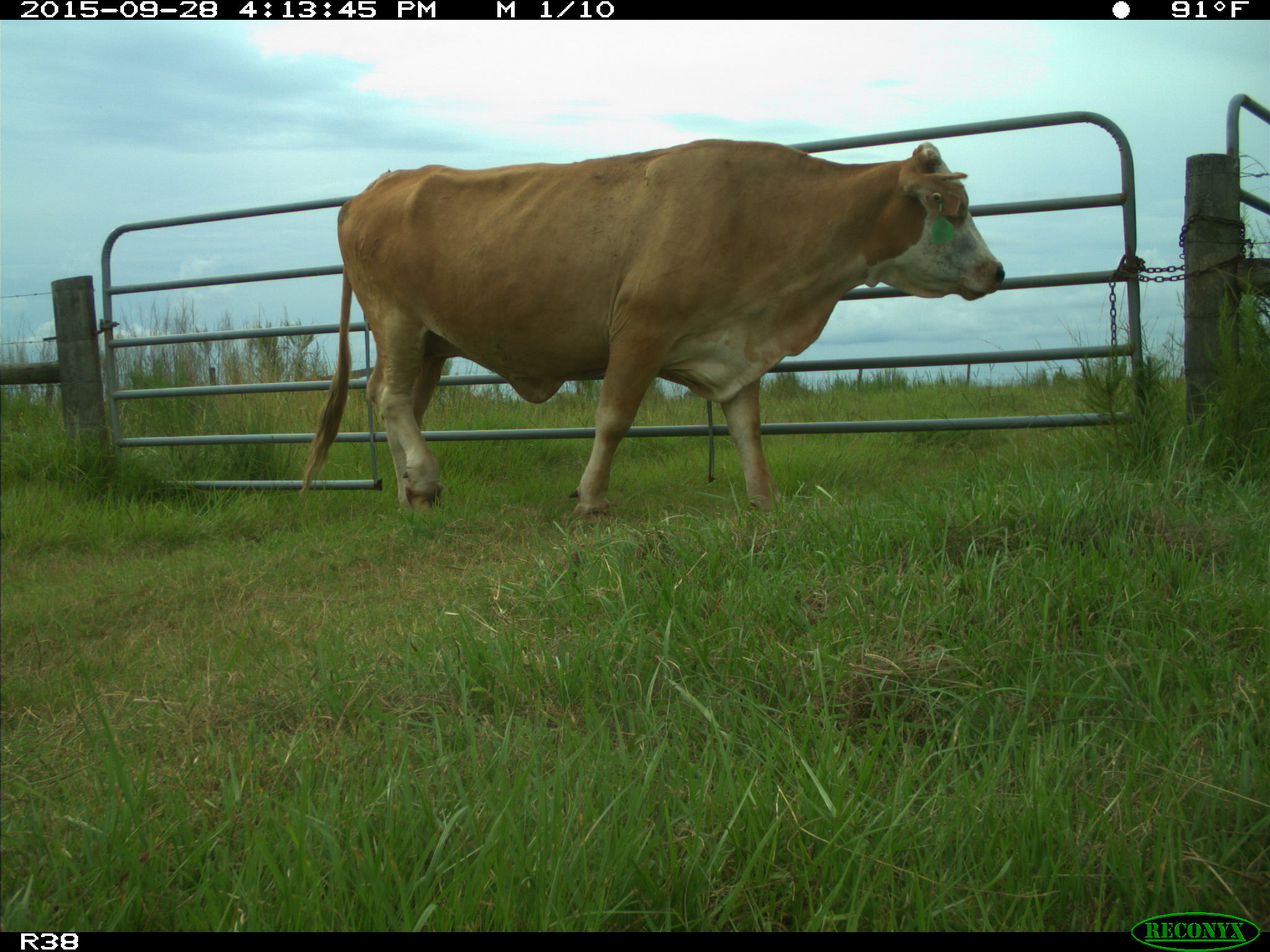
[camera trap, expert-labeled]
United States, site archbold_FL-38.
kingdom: Animalia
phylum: Chordata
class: Mammalia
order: Artiodactyla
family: Bovidae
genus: Bos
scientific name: Bos taurus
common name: domestic cow